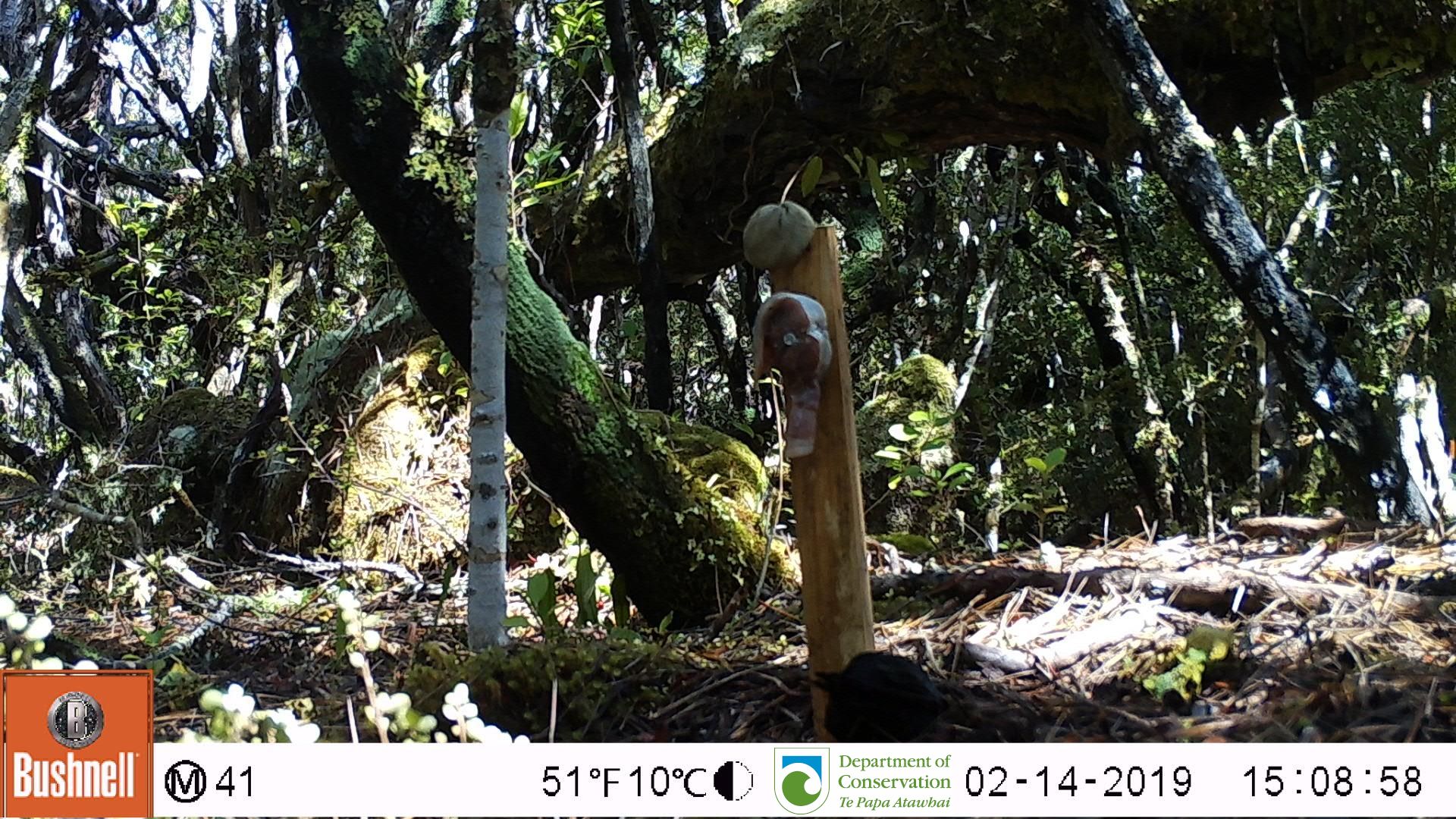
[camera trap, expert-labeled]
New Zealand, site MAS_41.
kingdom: Animalia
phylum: Chordata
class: Aves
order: Passeriformes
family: Turdidae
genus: Turdus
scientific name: Turdus merula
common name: eurasian blackbird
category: blackbird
Blackbird (eurasian blackbird) (Turdus merula).